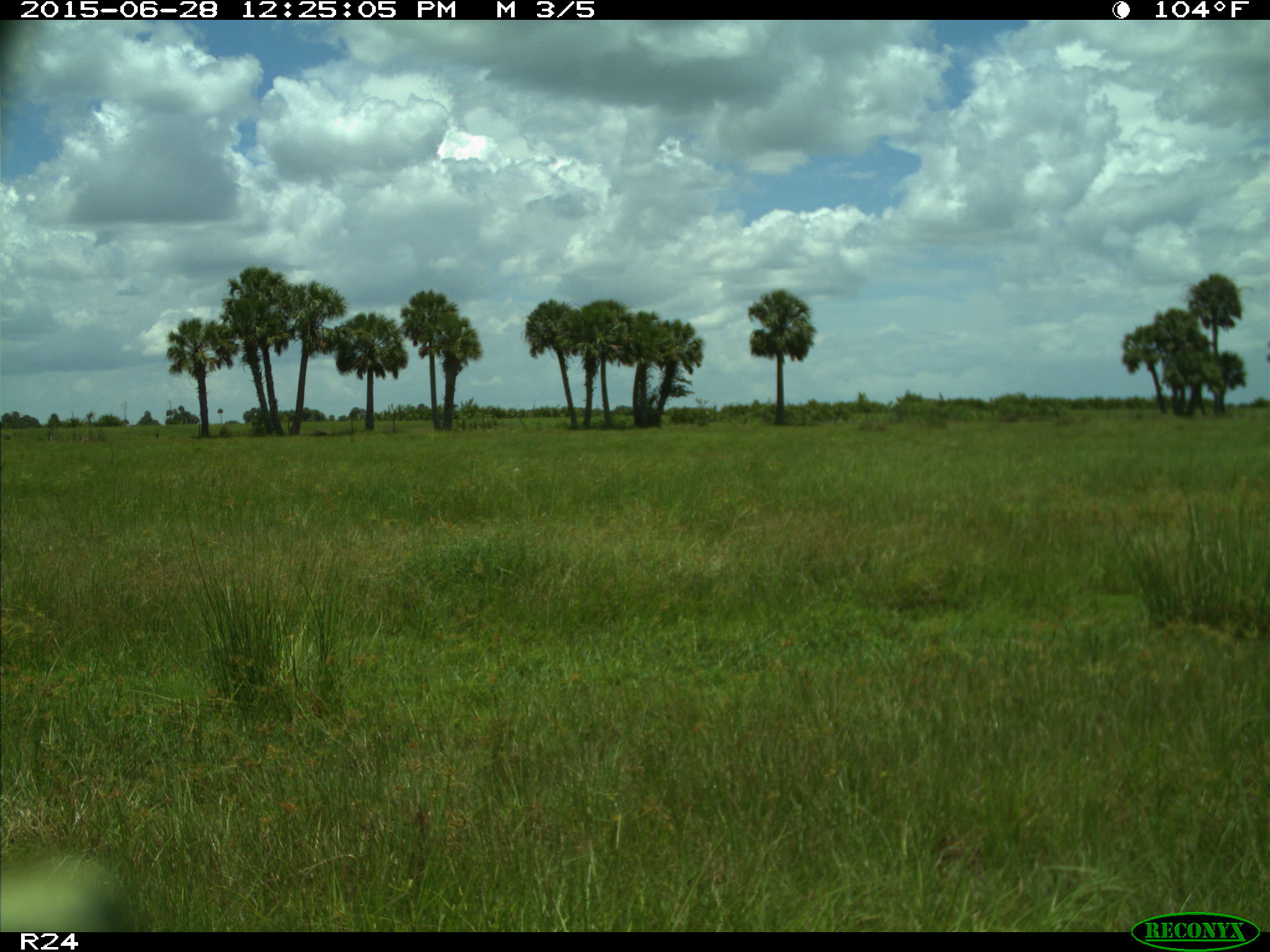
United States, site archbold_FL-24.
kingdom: Animalia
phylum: Chordata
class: Mammalia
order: Artiodactyla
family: Bovidae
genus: Bos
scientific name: Bos taurus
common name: domestic cow